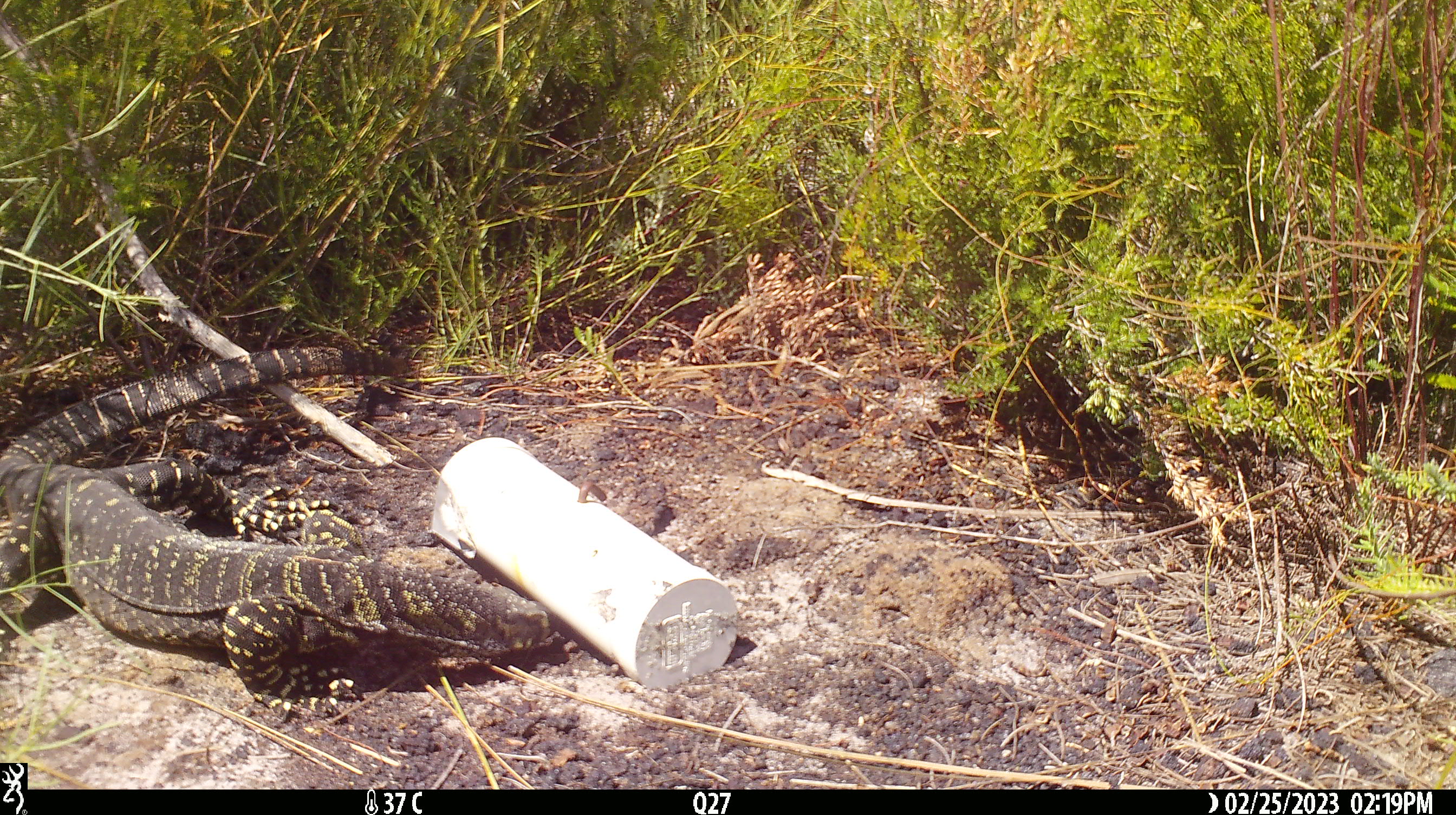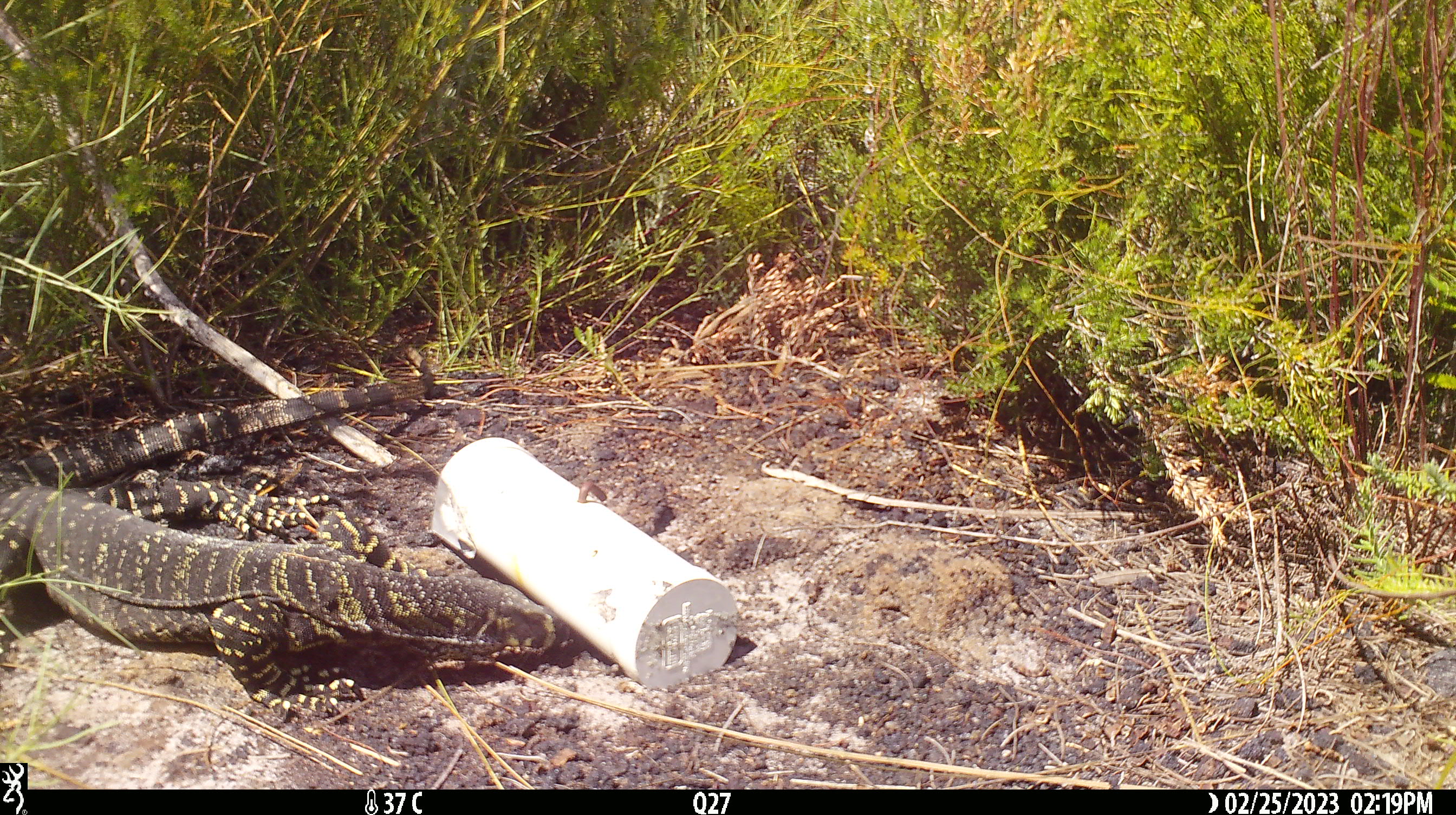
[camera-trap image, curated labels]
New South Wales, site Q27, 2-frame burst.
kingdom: Animalia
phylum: Chordata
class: Reptilia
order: Squamata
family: Varanidae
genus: Varanus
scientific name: Varanus varius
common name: lace monitor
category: goanna